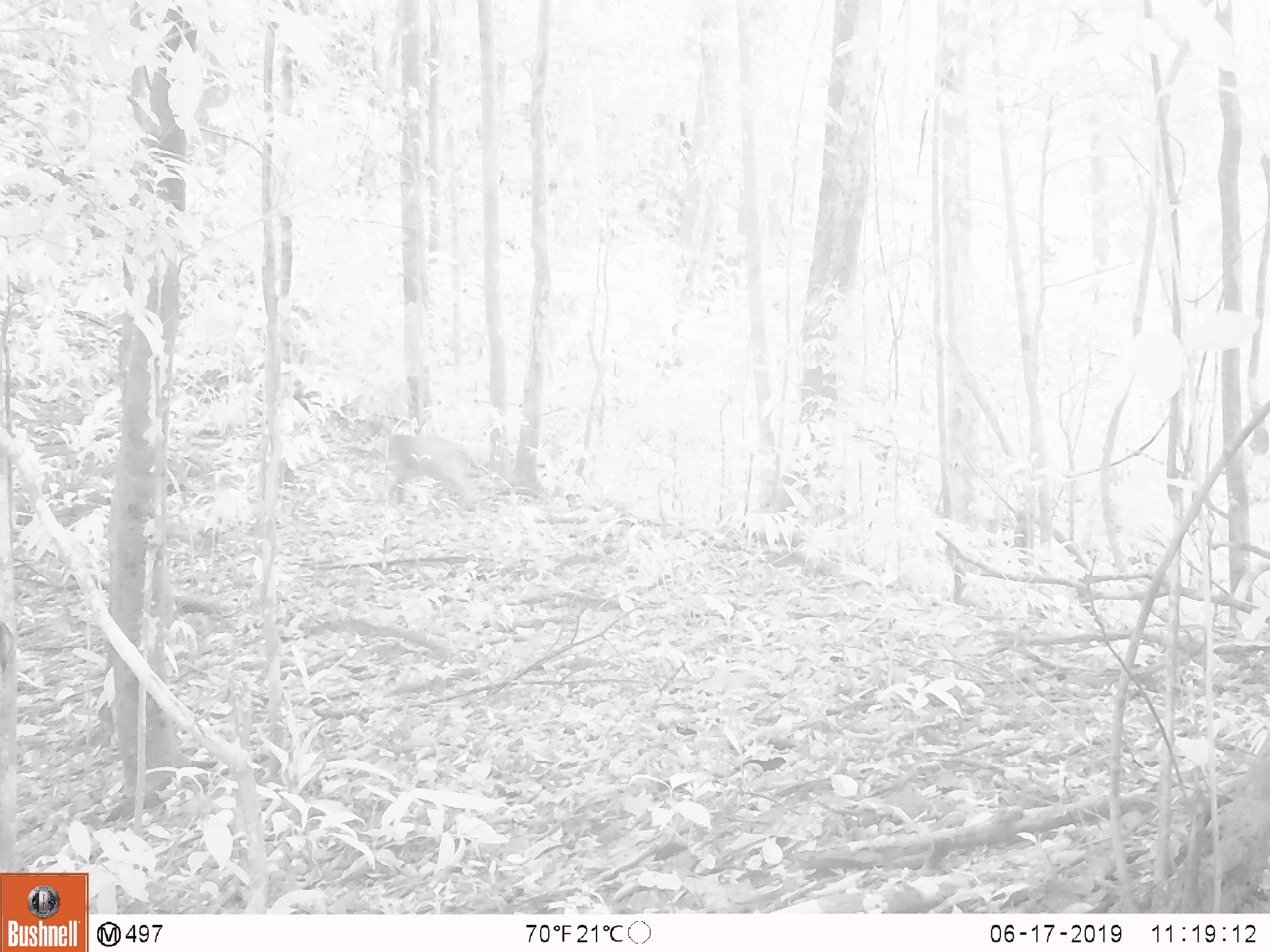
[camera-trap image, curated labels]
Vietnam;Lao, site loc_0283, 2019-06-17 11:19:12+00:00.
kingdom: Animalia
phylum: Chordata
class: Mammalia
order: Primates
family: Cercopithecidae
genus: Macaca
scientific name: Macaca arctoides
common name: stump-tailed macaque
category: stump tailed macaque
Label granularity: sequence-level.